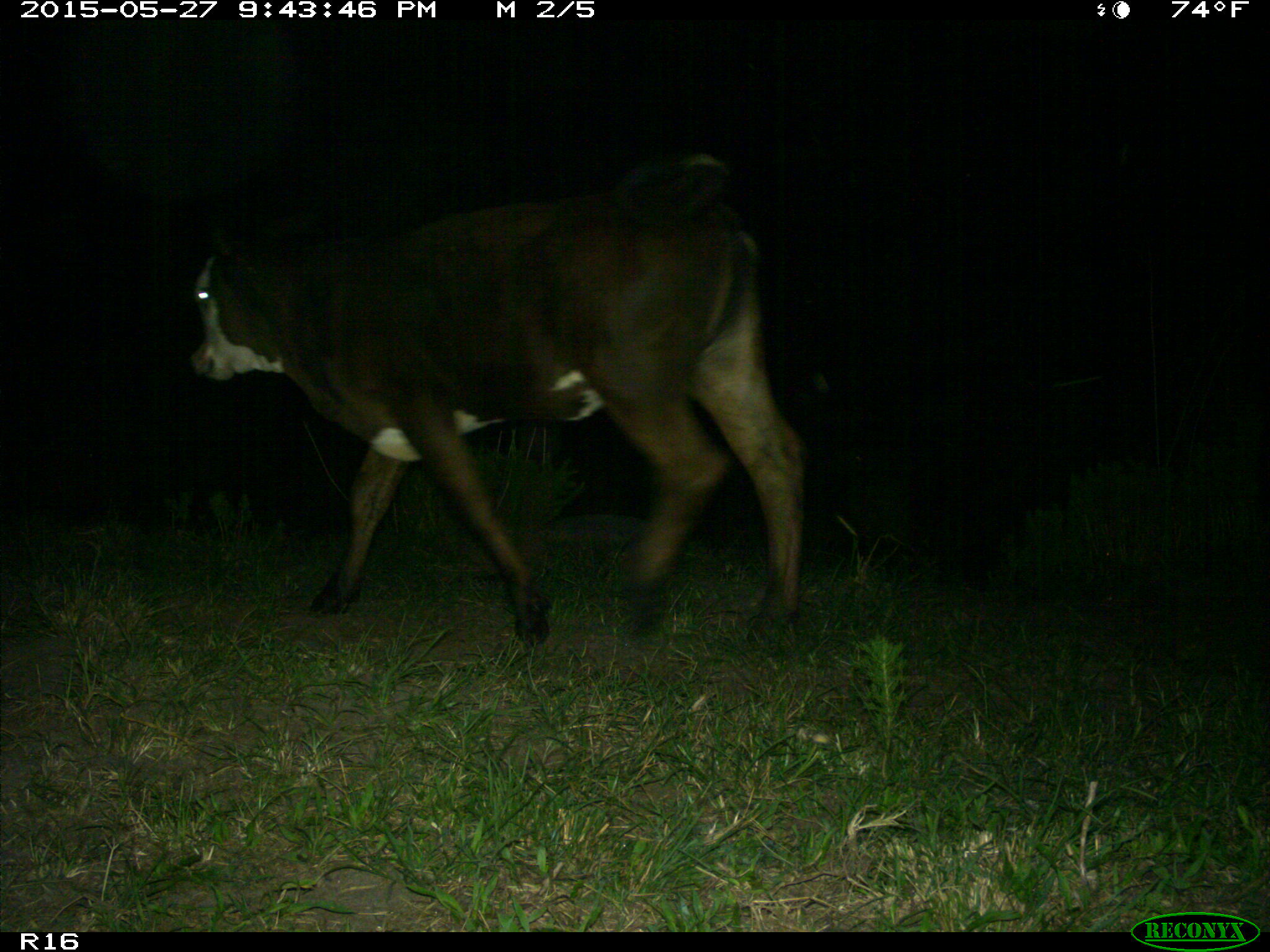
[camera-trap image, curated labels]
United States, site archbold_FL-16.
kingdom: Animalia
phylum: Chordata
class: Mammalia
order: Artiodactyla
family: Bovidae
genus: Bos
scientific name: Bos taurus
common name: domestic cow